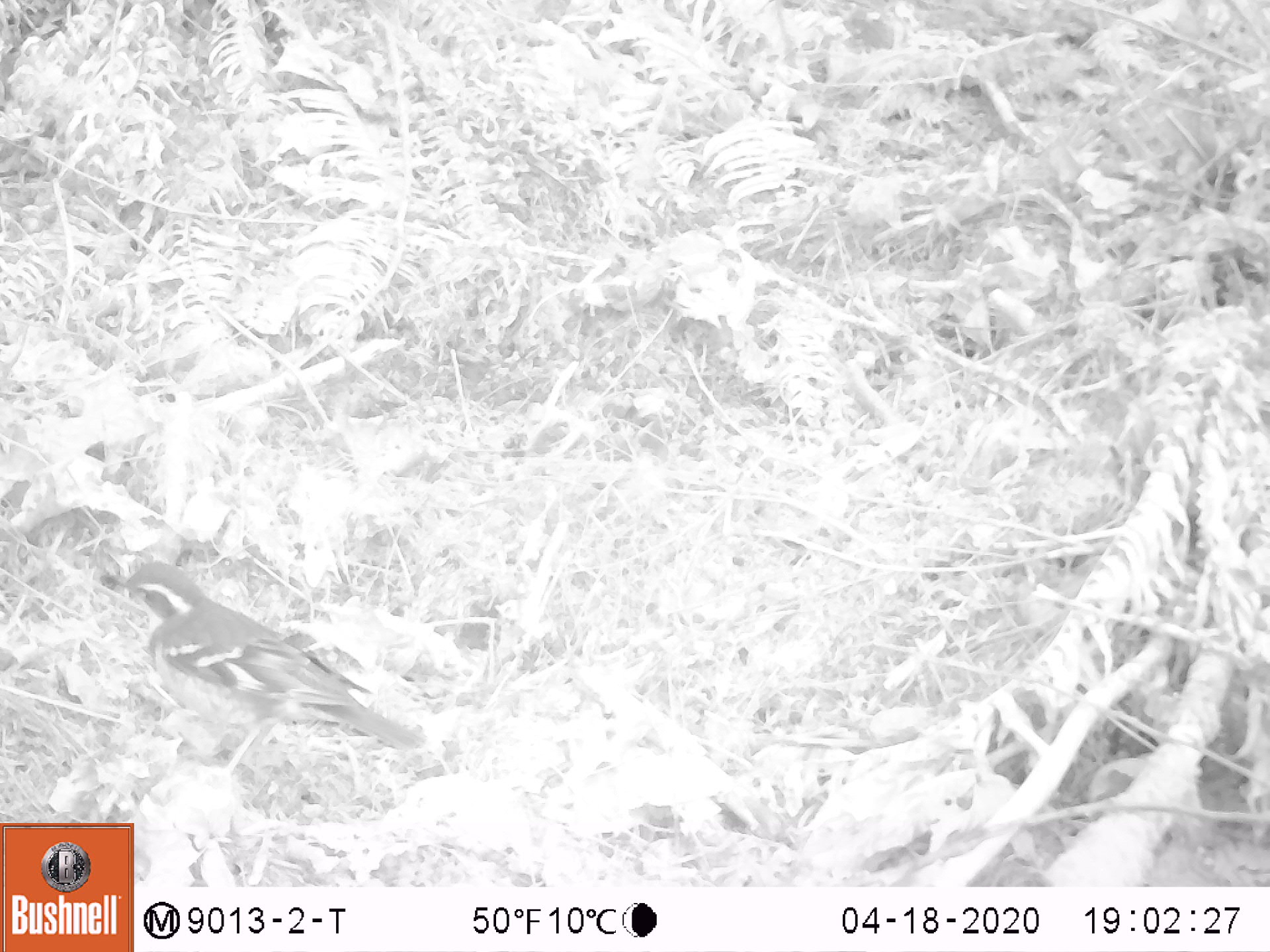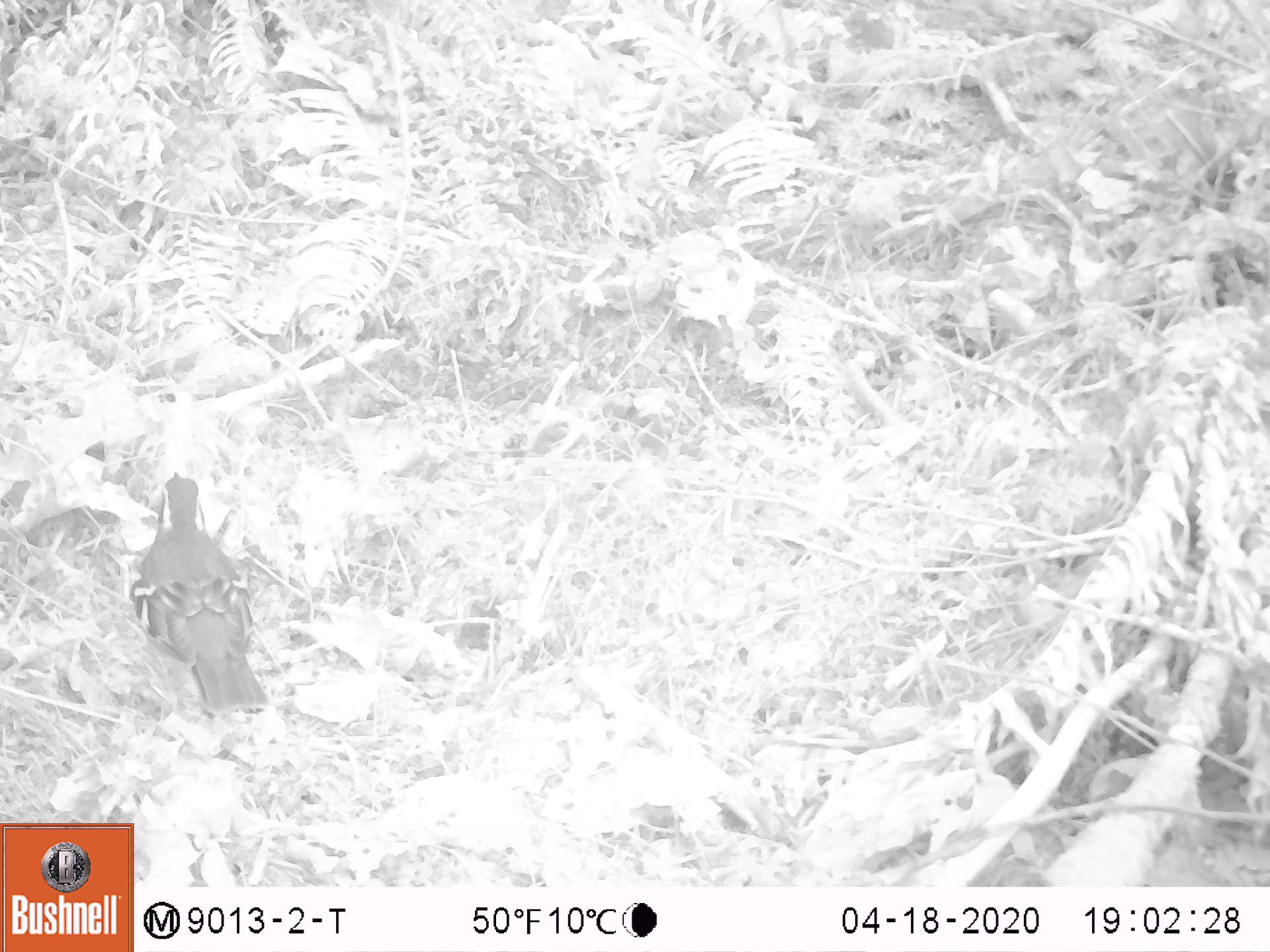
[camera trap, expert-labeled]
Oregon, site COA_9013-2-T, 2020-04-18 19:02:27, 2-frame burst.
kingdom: Animalia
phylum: Chordata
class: Aves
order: Passeriformes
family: Turdidae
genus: Ixoreus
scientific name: Ixoreus naevius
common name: varied thrush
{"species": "varied thrush (Ixoreus naevius)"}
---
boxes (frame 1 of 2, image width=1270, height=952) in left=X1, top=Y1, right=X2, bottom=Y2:
varied thrush: left=115, top=562, right=421, bottom=774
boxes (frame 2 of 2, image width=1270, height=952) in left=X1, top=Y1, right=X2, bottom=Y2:
varied thrush: left=124, top=466, right=266, bottom=713